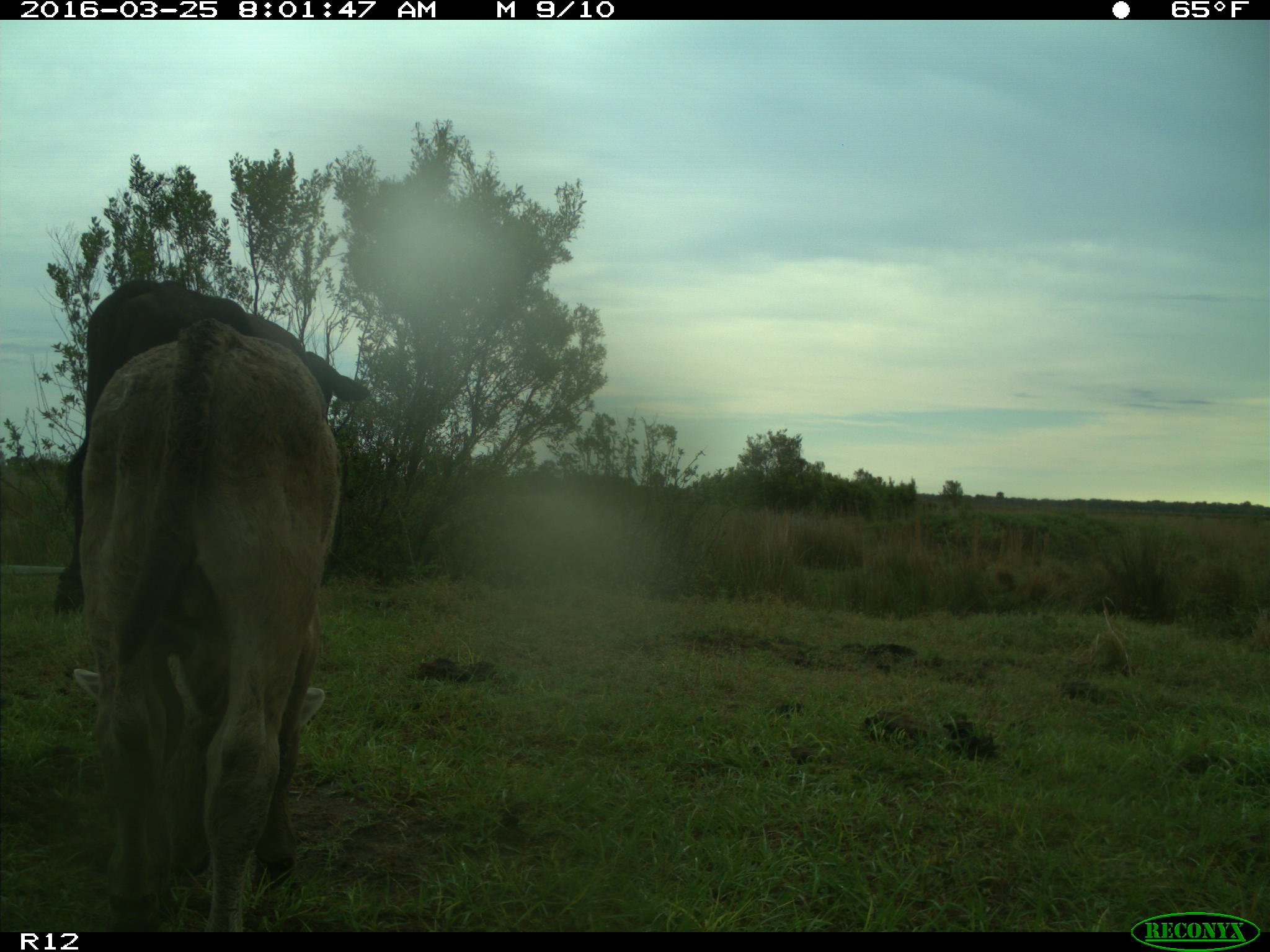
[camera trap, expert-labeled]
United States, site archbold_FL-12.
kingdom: Animalia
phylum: Chordata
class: Mammalia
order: Artiodactyla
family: Bovidae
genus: Bos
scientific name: Bos taurus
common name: domestic cow